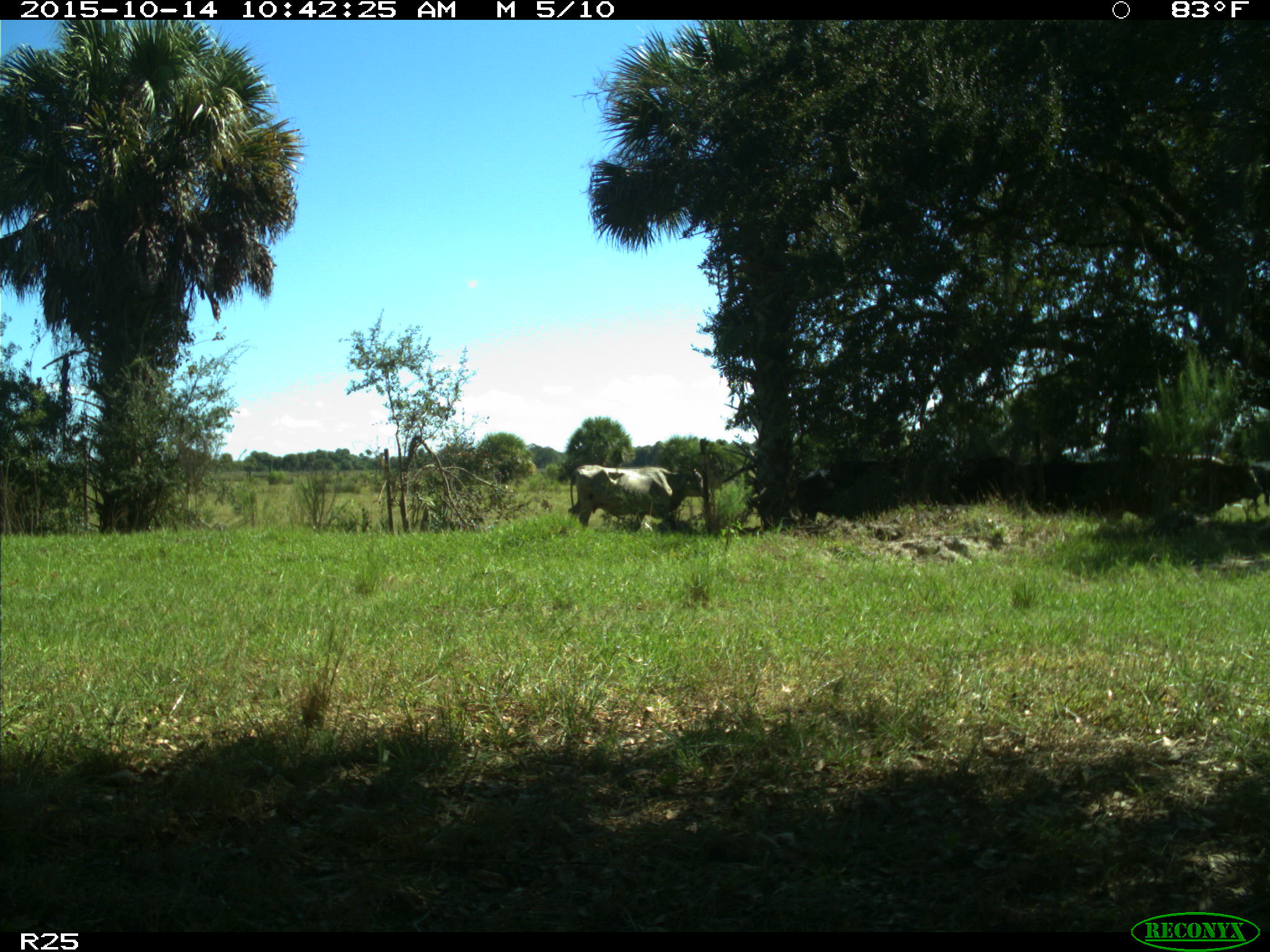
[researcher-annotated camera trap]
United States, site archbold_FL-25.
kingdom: Animalia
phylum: Chordata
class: Mammalia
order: Artiodactyla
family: Bovidae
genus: Bos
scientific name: Bos taurus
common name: domestic cow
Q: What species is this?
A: Bos taurus (domestic cow).